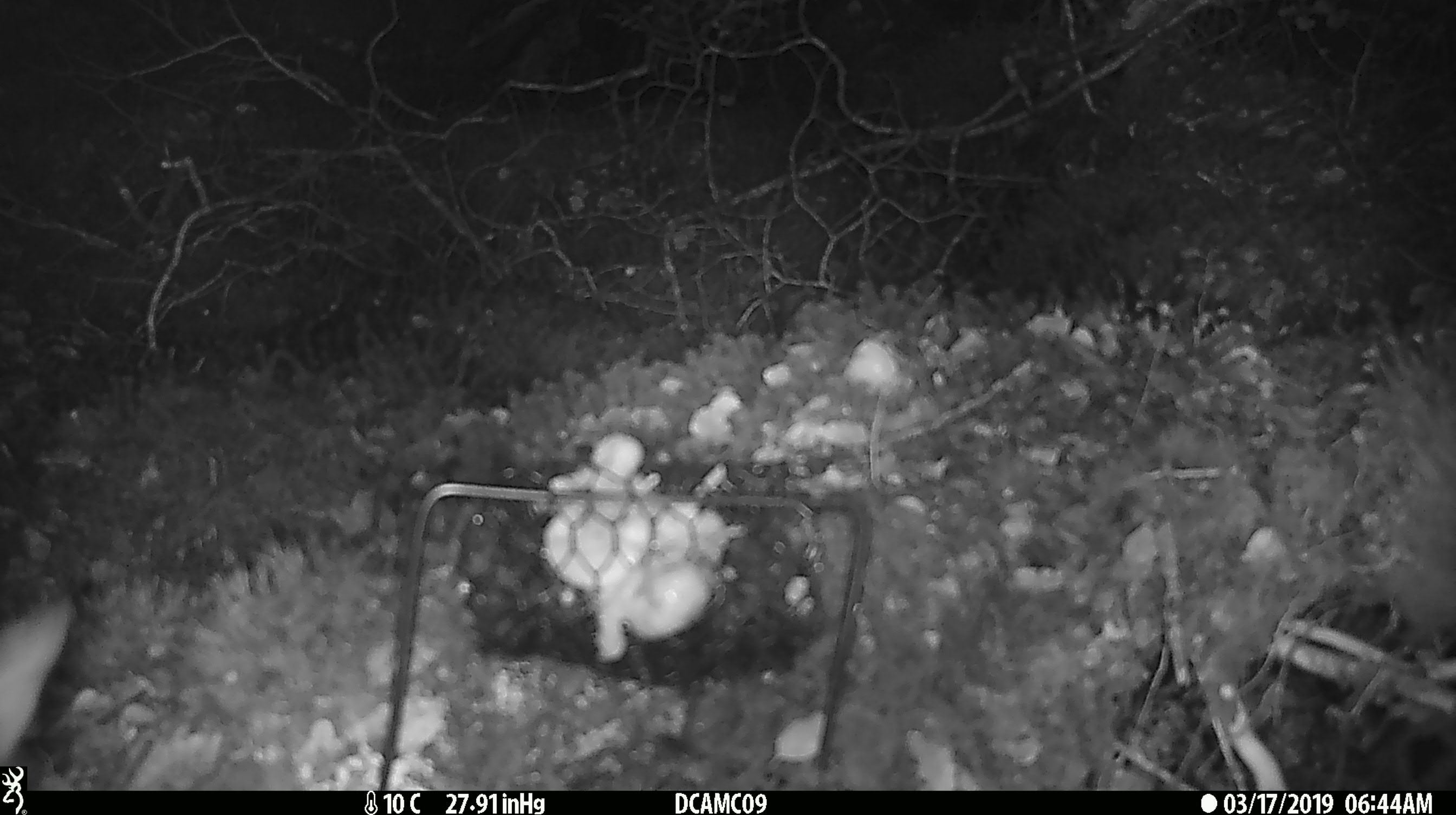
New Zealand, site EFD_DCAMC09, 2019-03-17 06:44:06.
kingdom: Animalia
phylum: Chordata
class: Mammalia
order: Diprotodontia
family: Phalangeridae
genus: Trichosurus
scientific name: Trichosurus vulpecula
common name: common brushtail possum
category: possum